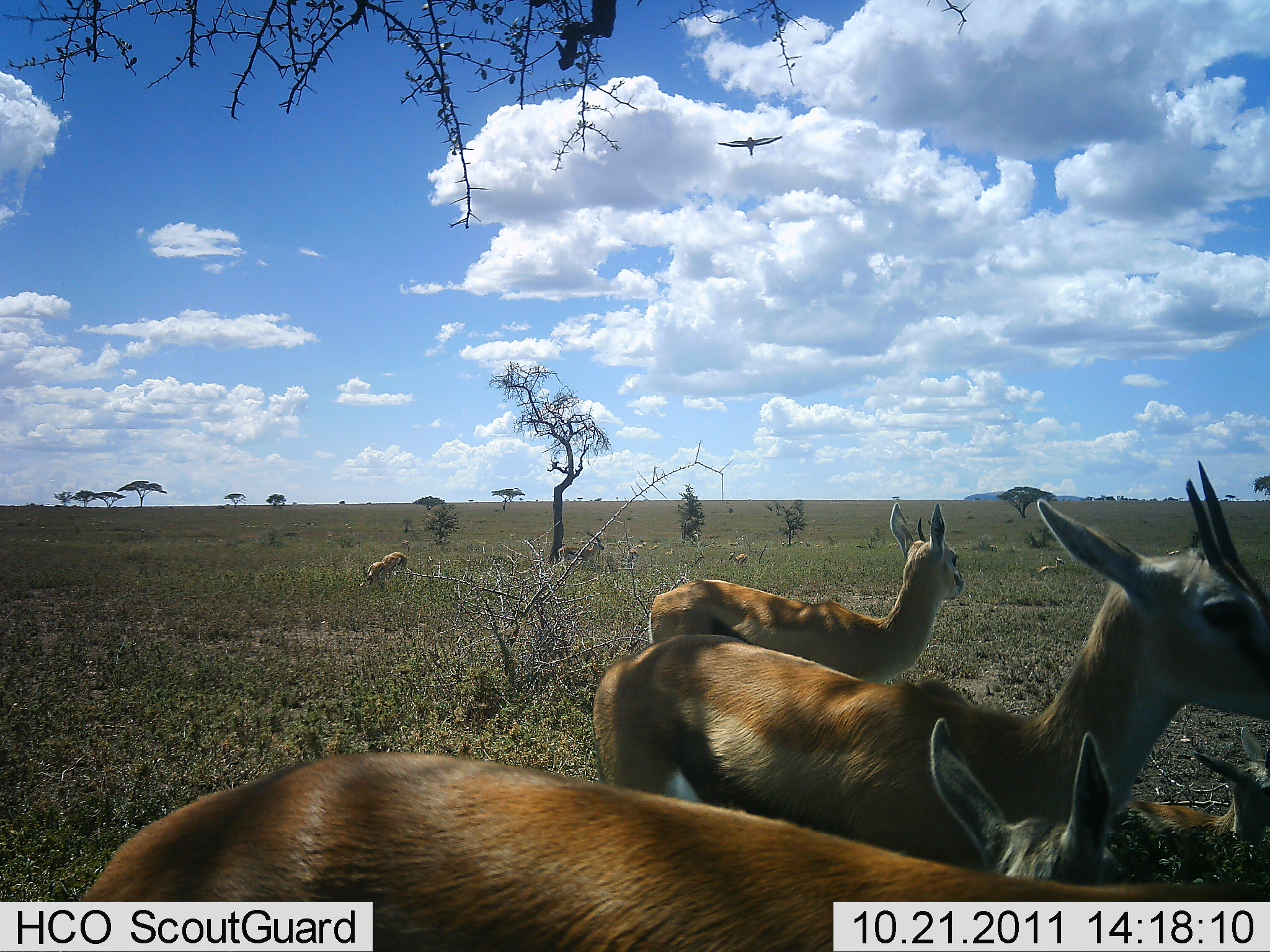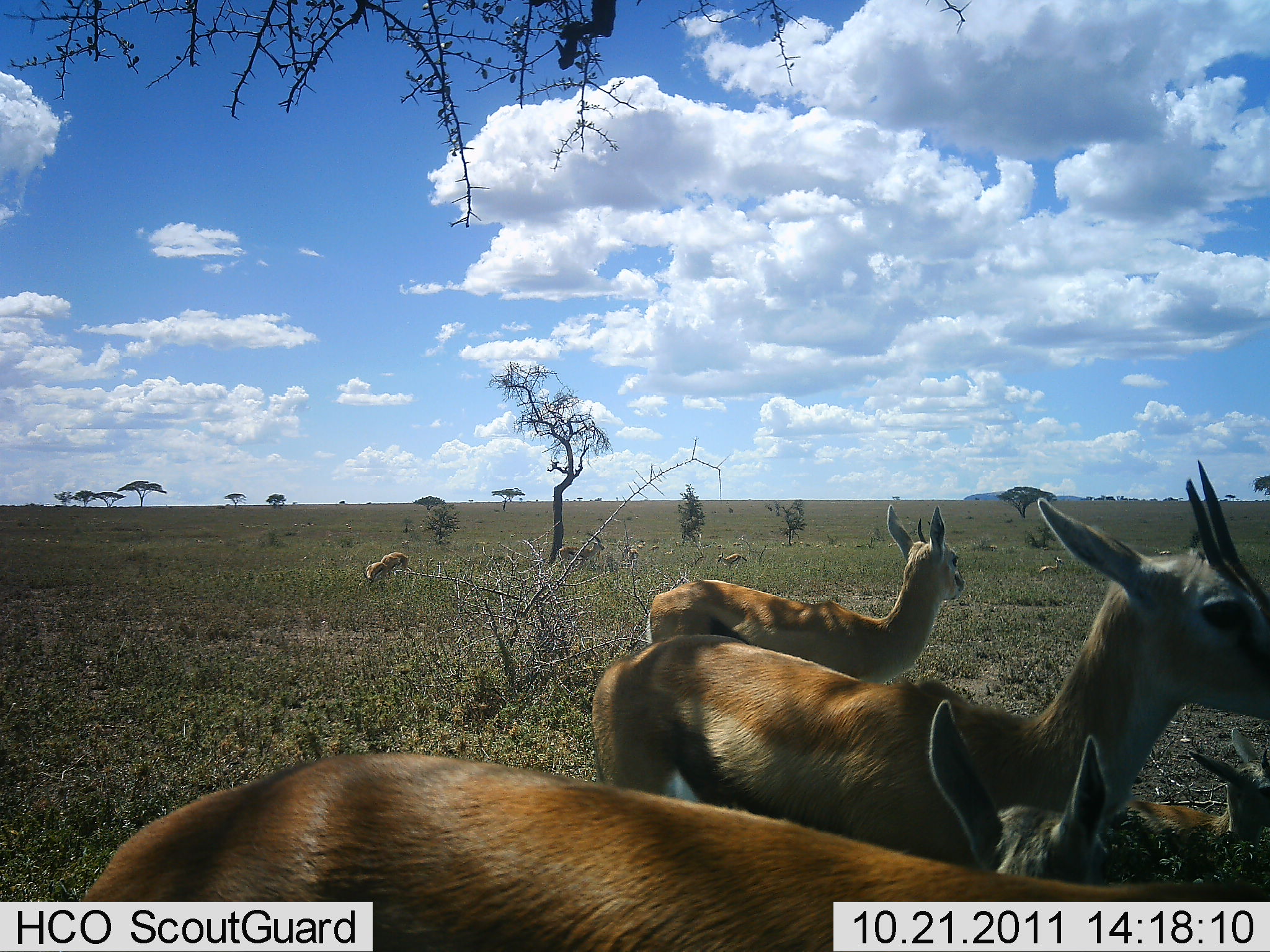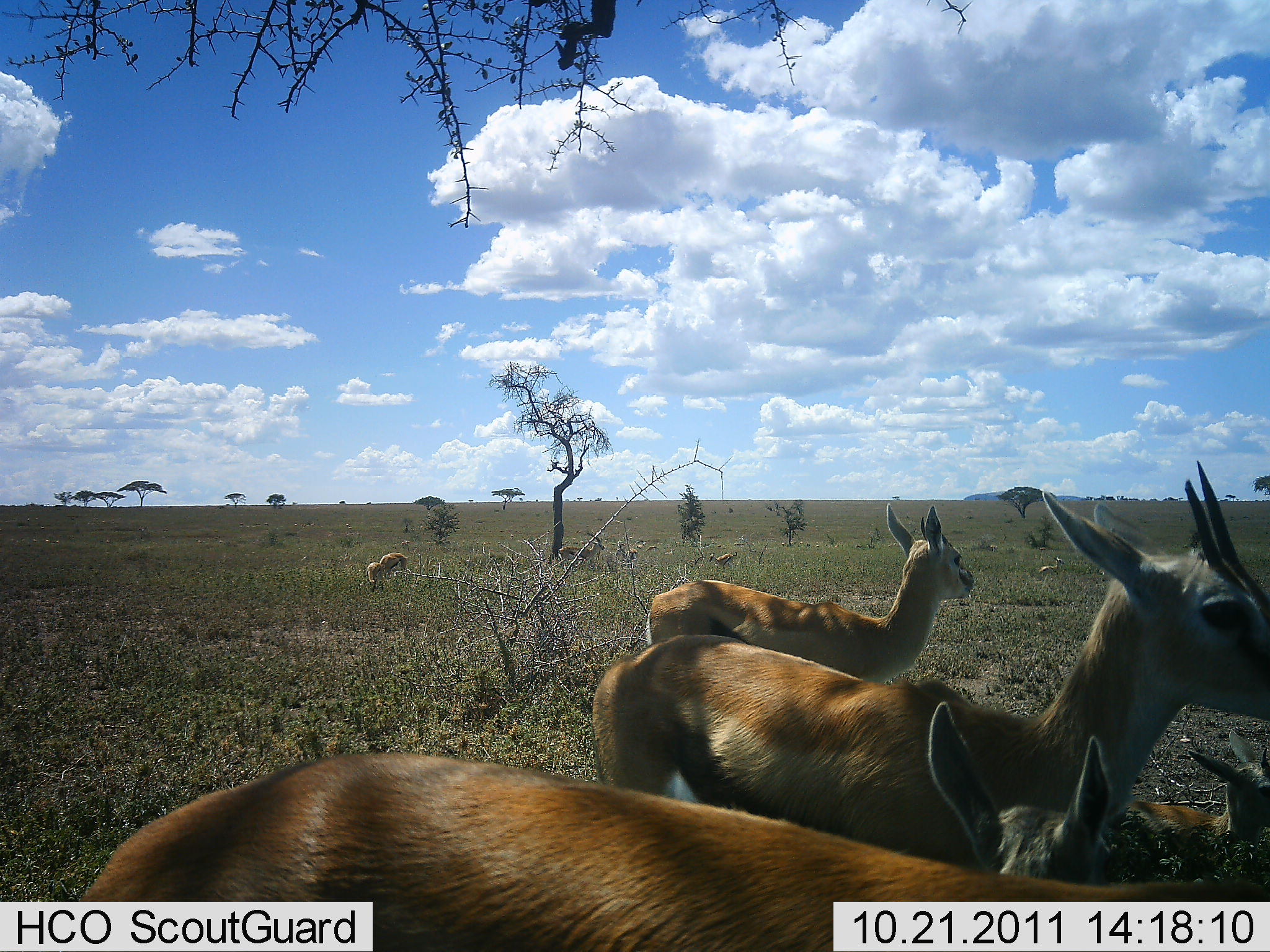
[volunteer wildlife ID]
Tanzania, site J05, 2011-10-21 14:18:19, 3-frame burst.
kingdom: Animalia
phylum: Chordata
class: Mammalia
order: Artiodactyla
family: Bovidae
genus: Eudorcas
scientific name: Eudorcas thomsonii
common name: thomson's gazelle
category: gazellethomsons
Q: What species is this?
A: Gazellethomsons (thomson's gazelle) (Eudorcas thomsonii).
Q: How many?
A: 8.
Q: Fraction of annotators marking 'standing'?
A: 83%.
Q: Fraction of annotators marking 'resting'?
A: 48%.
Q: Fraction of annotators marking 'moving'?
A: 13%.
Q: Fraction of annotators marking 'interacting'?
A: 0%.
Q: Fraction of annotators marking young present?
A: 26%.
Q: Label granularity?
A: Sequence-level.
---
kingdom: Animalia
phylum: Chordata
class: Aves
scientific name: Aves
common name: bird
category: otherbird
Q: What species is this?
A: Otherbird (bird) (Aves).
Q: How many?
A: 1.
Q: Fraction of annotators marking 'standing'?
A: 0%.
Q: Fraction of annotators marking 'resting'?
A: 0%.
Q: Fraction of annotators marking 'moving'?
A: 100%.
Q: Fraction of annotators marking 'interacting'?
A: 0%.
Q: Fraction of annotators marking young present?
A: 0%.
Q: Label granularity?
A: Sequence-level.